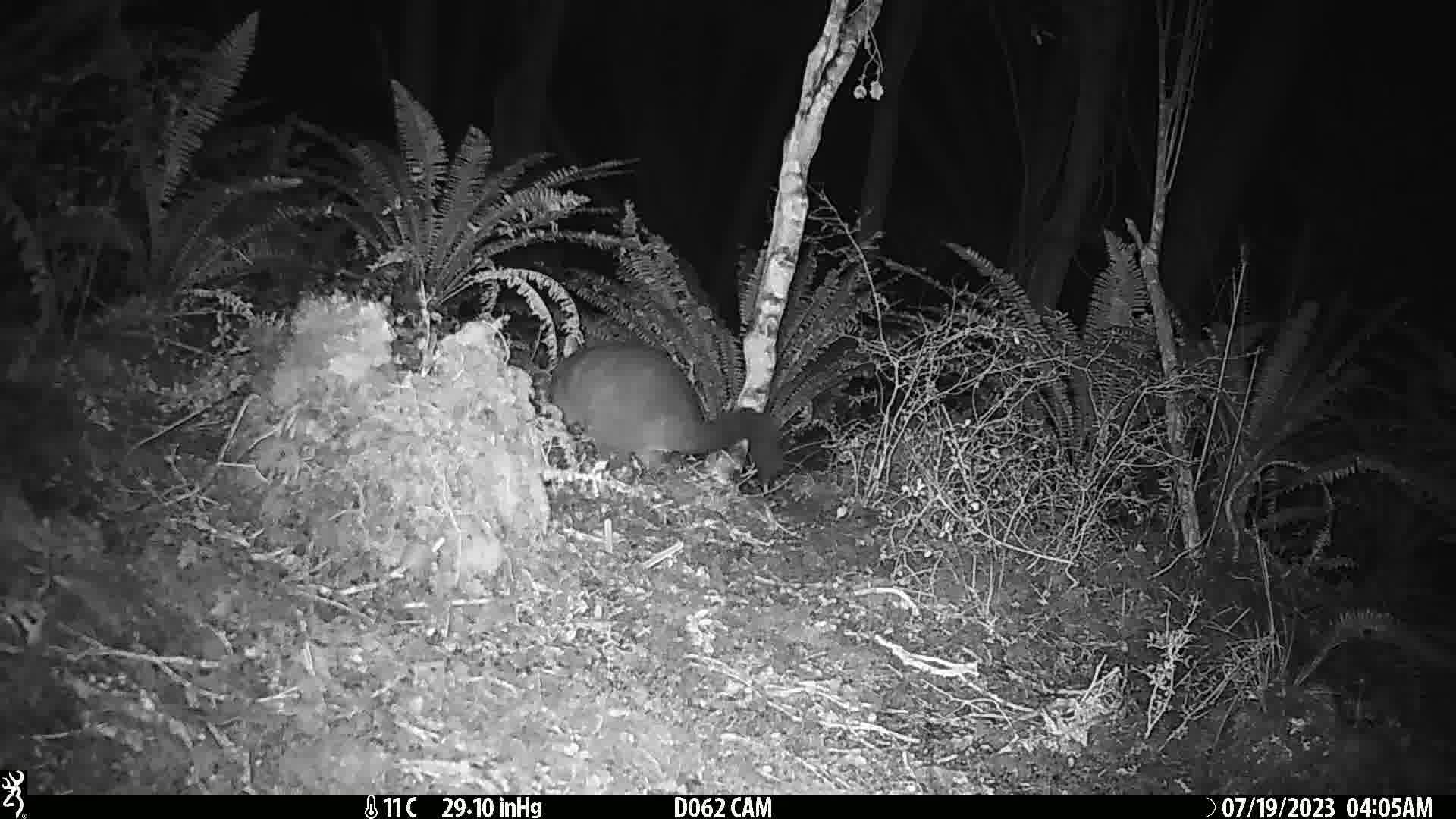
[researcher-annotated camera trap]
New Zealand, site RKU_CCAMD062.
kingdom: Animalia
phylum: Chordata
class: Mammalia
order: Diprotodontia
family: Phalangeridae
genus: Trichosurus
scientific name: Trichosurus vulpecula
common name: common brushtail possum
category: possum